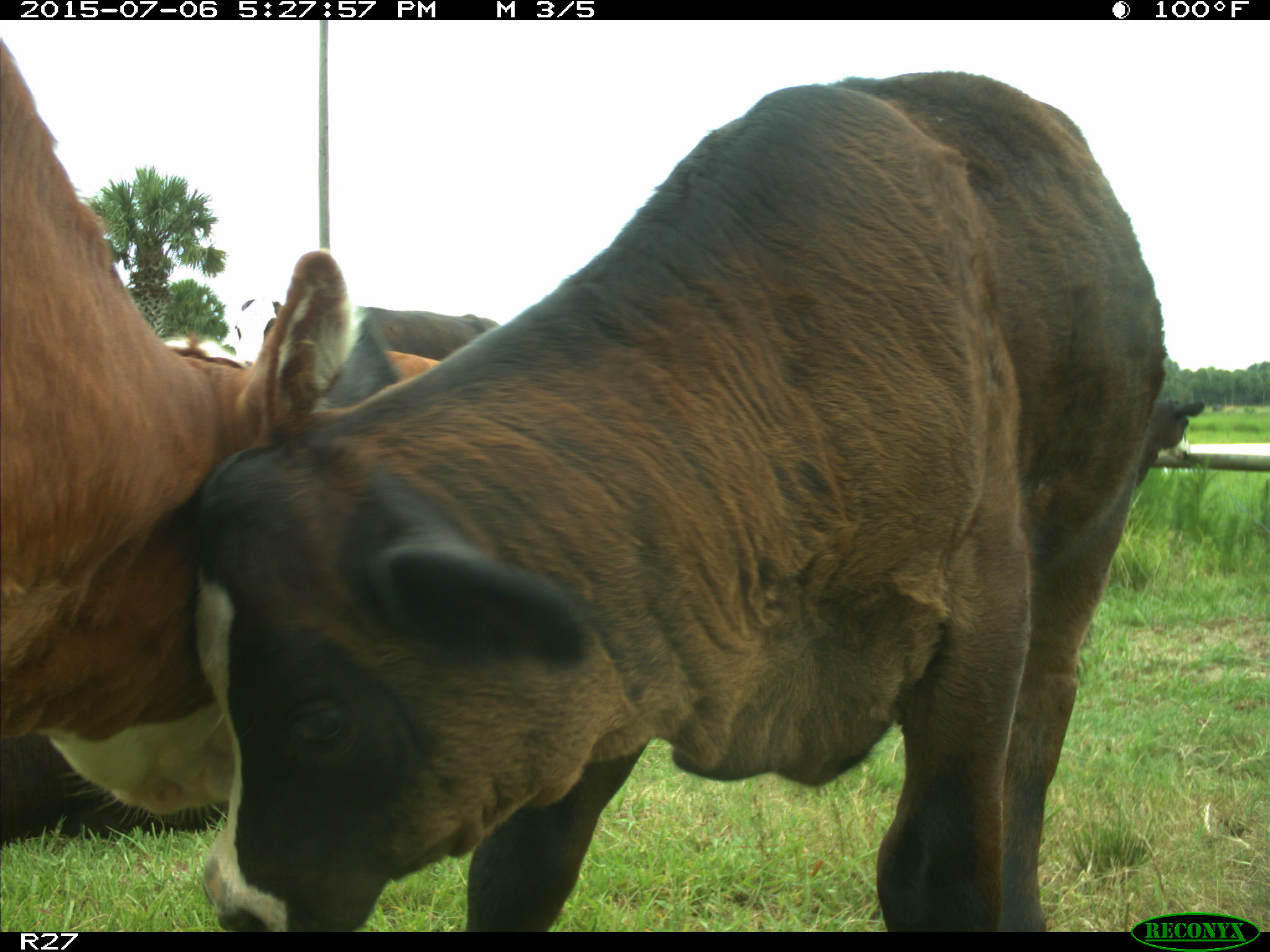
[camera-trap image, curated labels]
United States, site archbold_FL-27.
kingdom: Animalia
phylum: Chordata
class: Mammalia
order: Artiodactyla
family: Bovidae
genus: Bos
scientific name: Bos taurus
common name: domestic cow